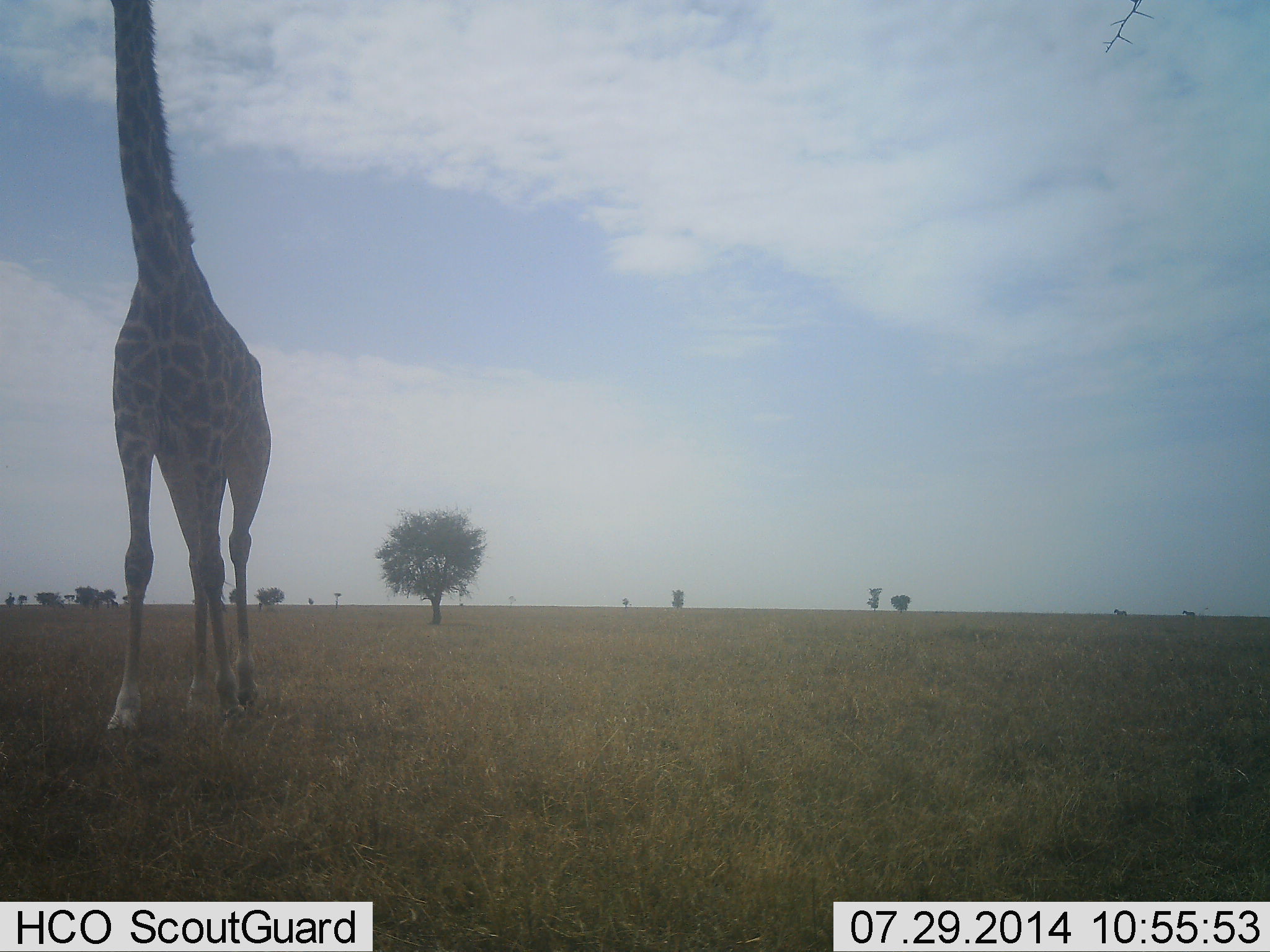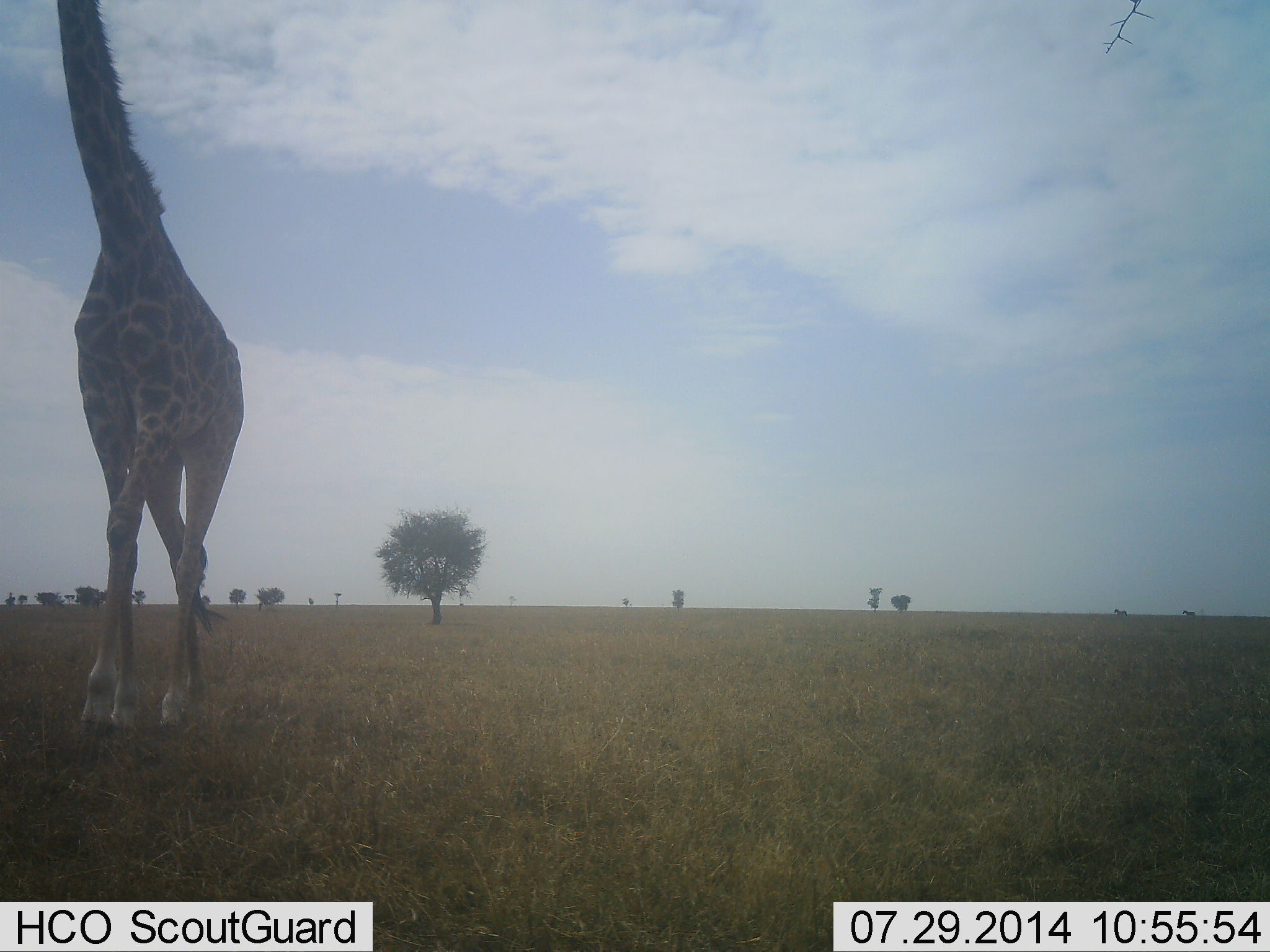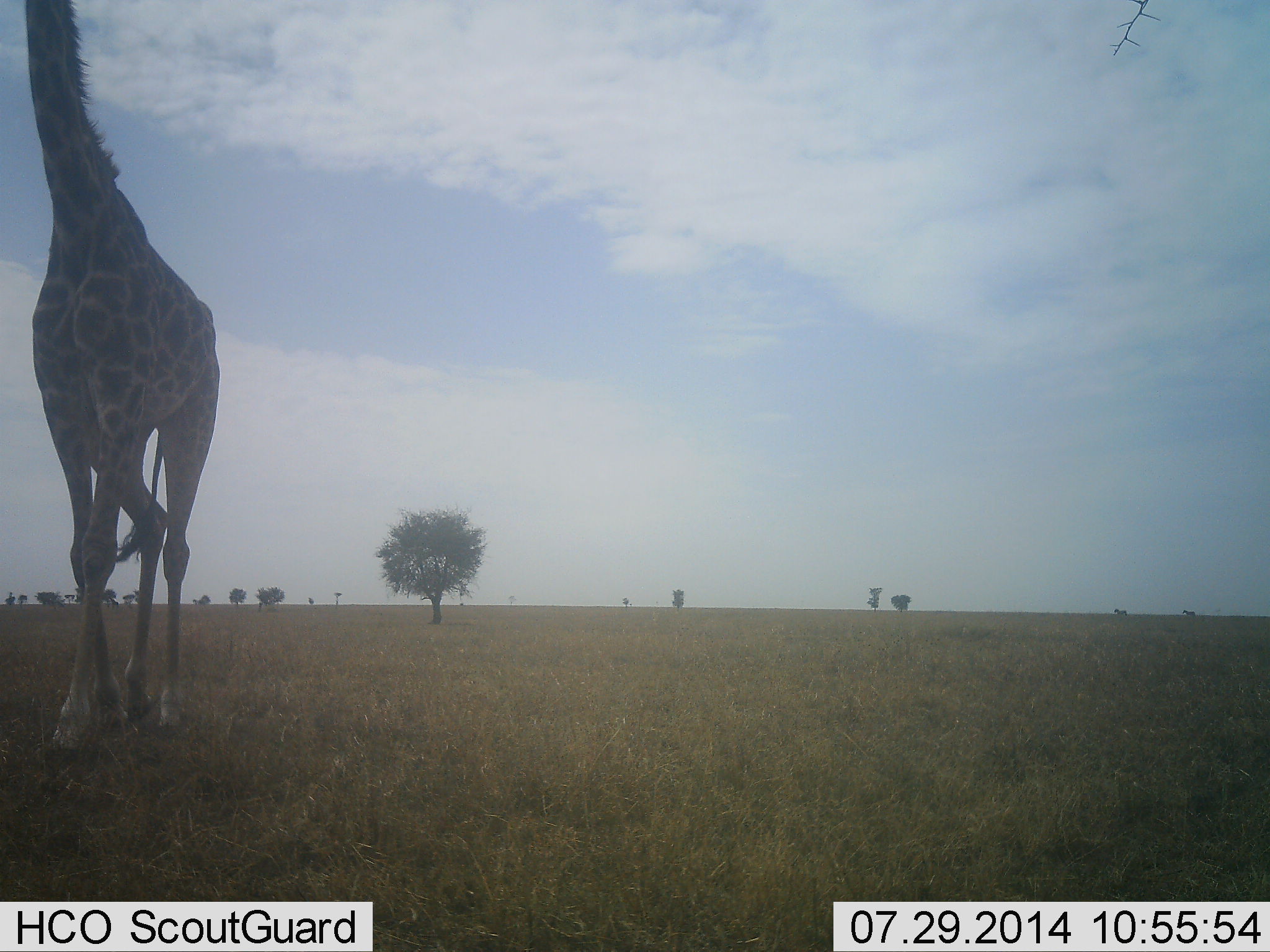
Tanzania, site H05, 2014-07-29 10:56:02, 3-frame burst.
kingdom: Animalia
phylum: Chordata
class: Mammalia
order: Artiodactyla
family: Giraffidae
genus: Giraffa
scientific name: Giraffa camelopardalis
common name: giraffe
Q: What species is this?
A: Giraffe (Giraffa camelopardalis).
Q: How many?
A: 1.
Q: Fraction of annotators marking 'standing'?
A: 20%.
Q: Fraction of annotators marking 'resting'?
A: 0%.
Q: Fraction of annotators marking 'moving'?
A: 90%.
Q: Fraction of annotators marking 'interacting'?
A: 0%.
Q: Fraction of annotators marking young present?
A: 0%.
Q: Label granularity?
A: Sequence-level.